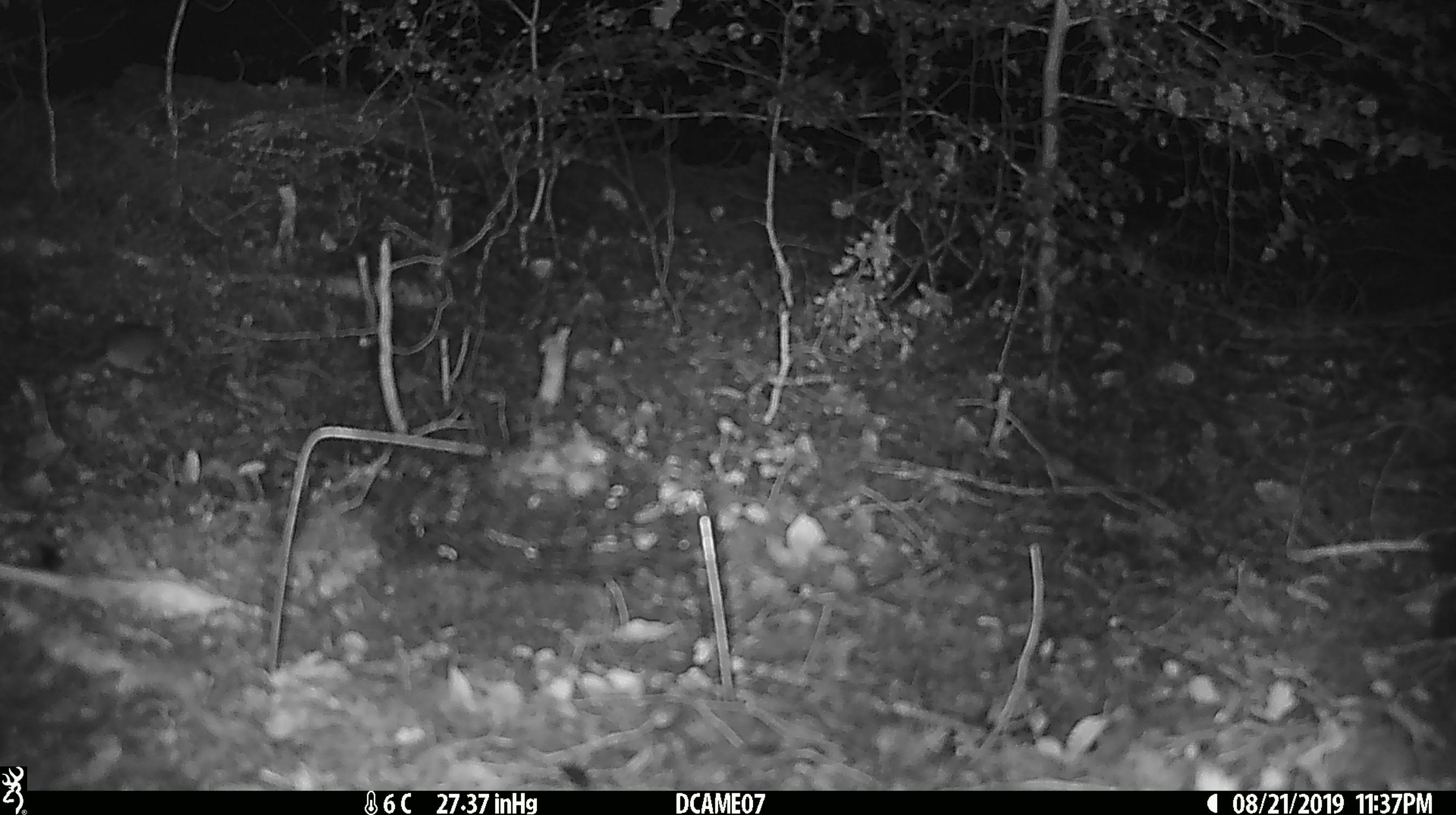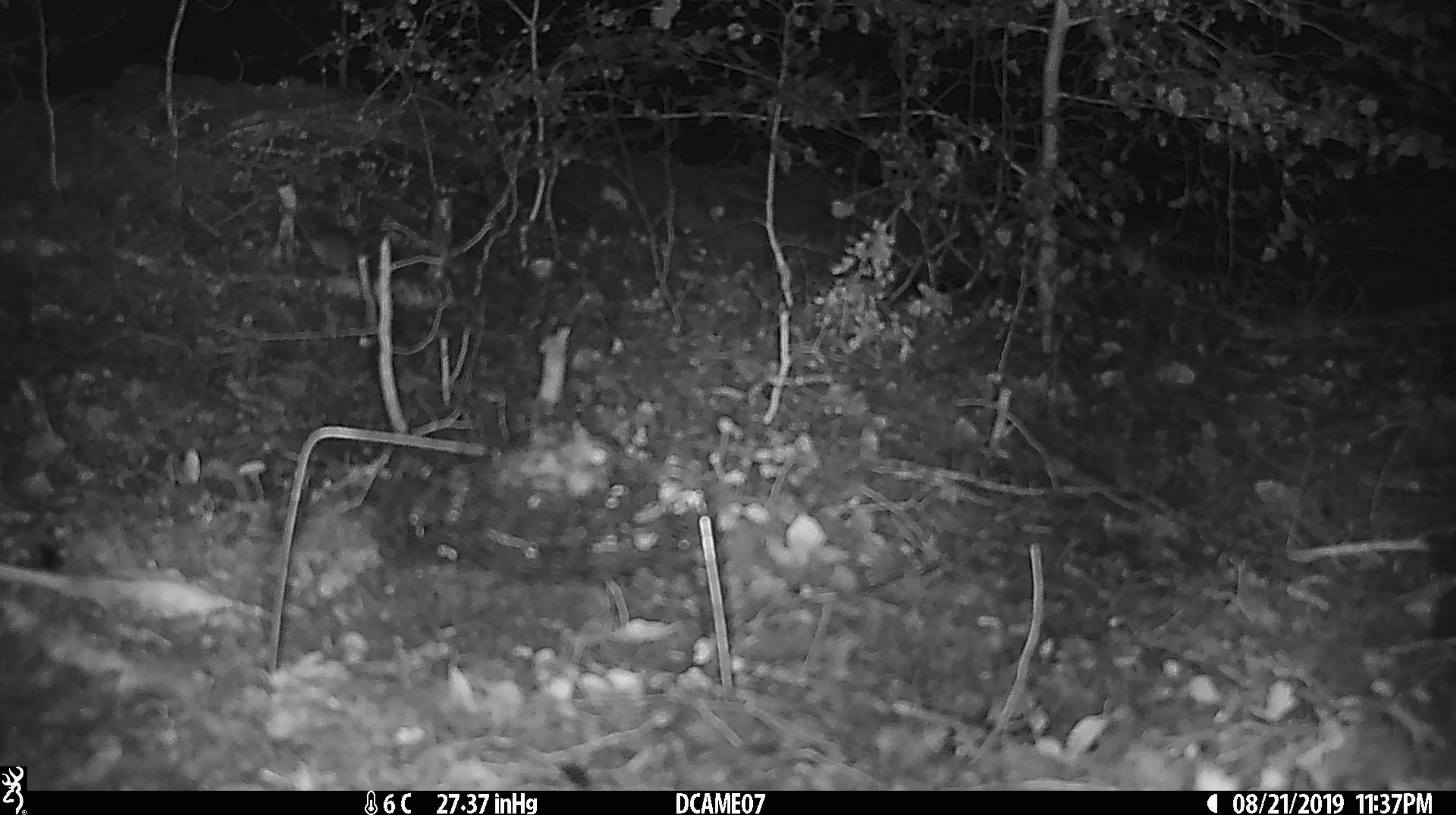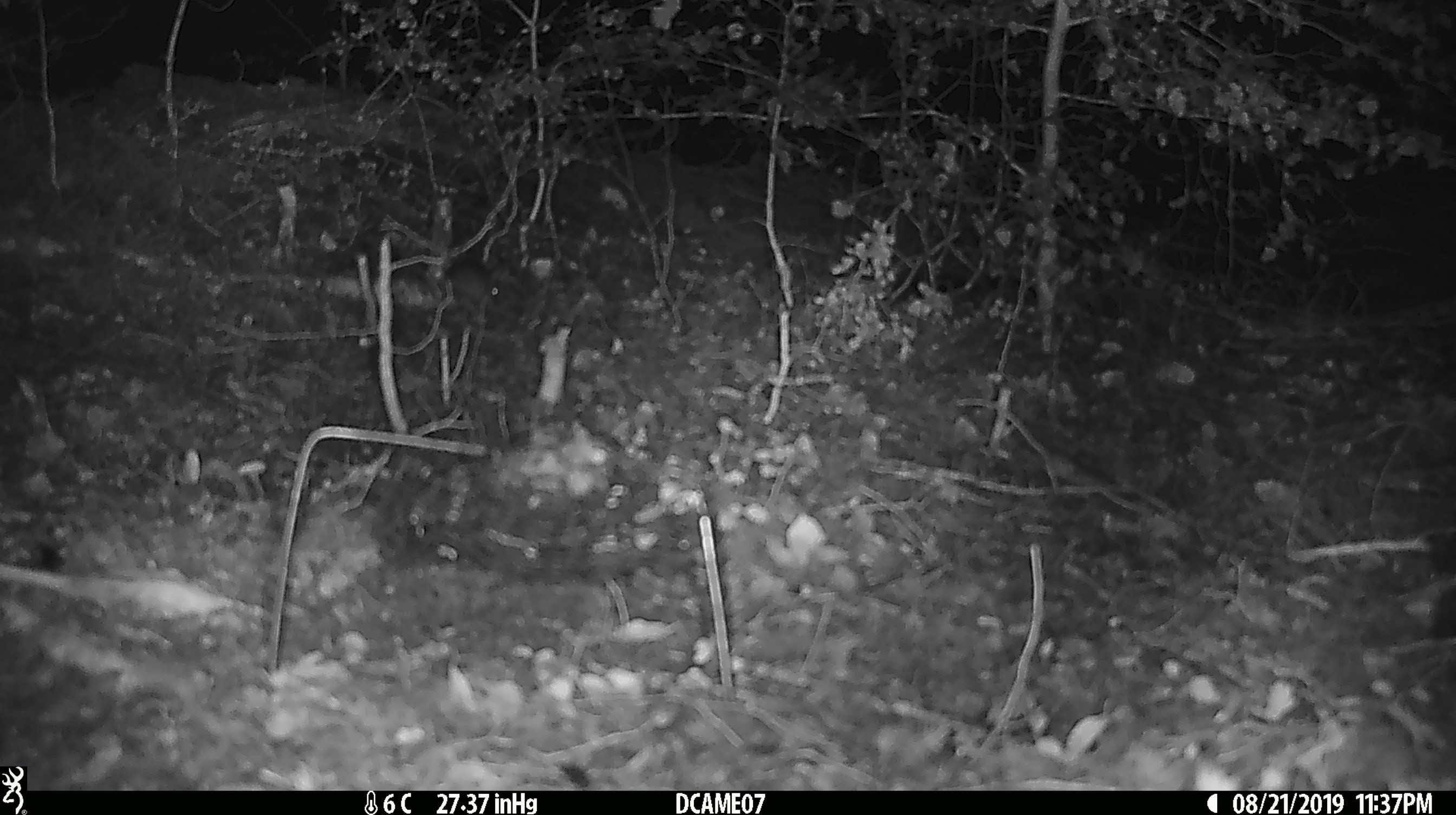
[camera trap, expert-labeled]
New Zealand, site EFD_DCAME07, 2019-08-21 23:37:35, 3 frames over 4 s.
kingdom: Animalia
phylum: Chordata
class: Mammalia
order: Rodentia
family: Muridae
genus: Mus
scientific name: Mus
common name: mouse